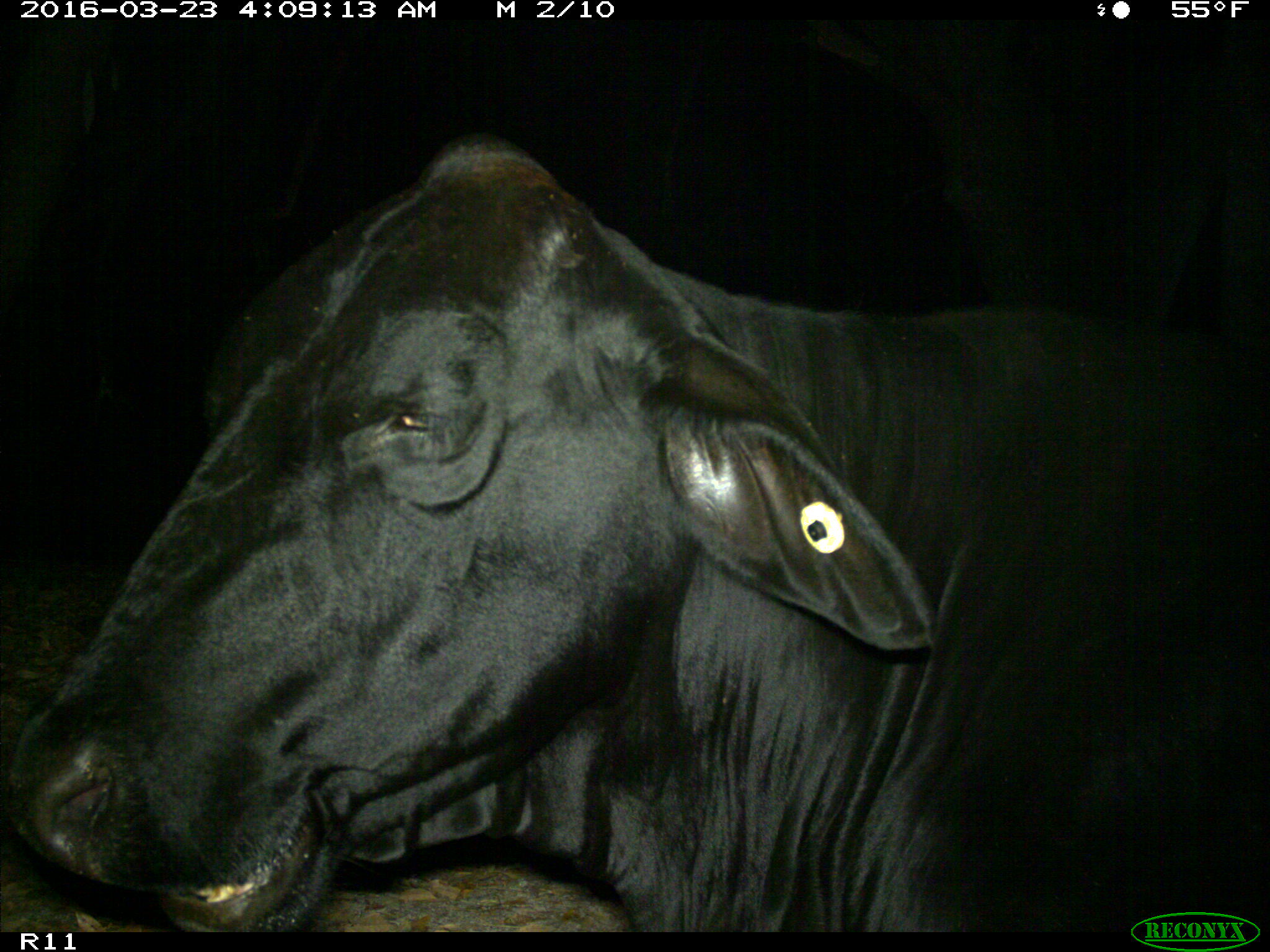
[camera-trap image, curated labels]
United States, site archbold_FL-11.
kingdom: Animalia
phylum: Chordata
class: Mammalia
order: Artiodactyla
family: Bovidae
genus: Bos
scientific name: Bos taurus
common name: domestic cow